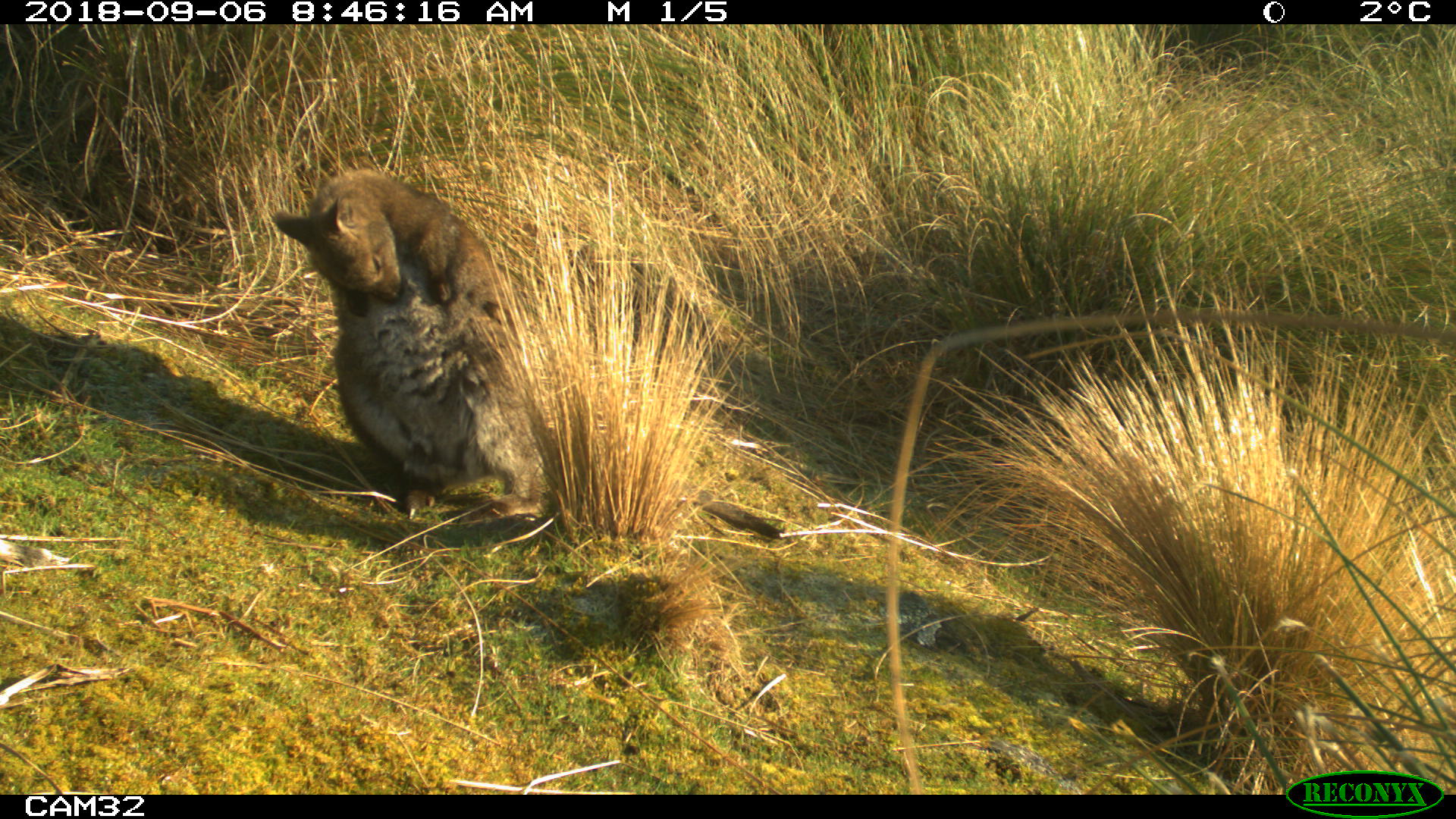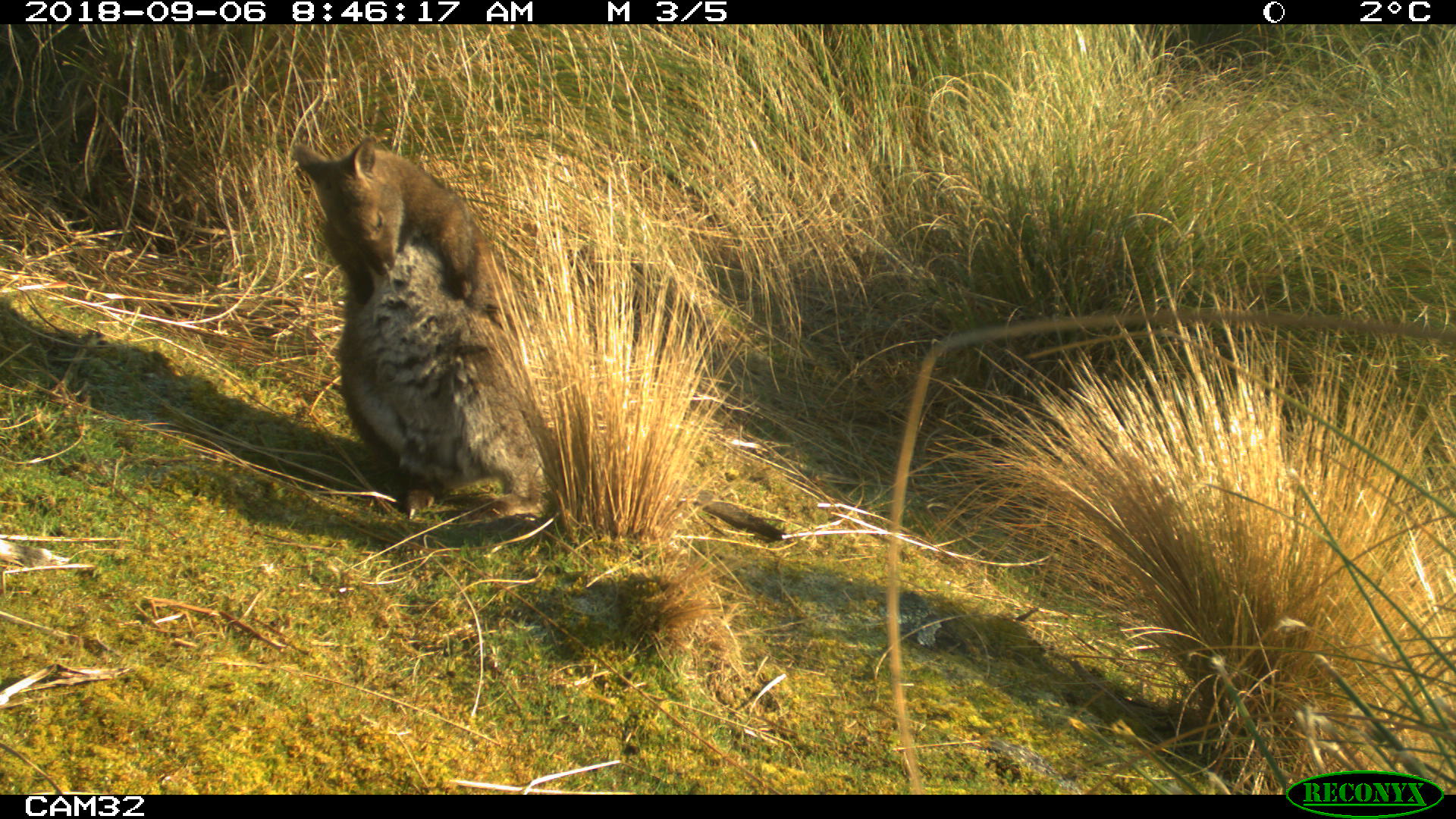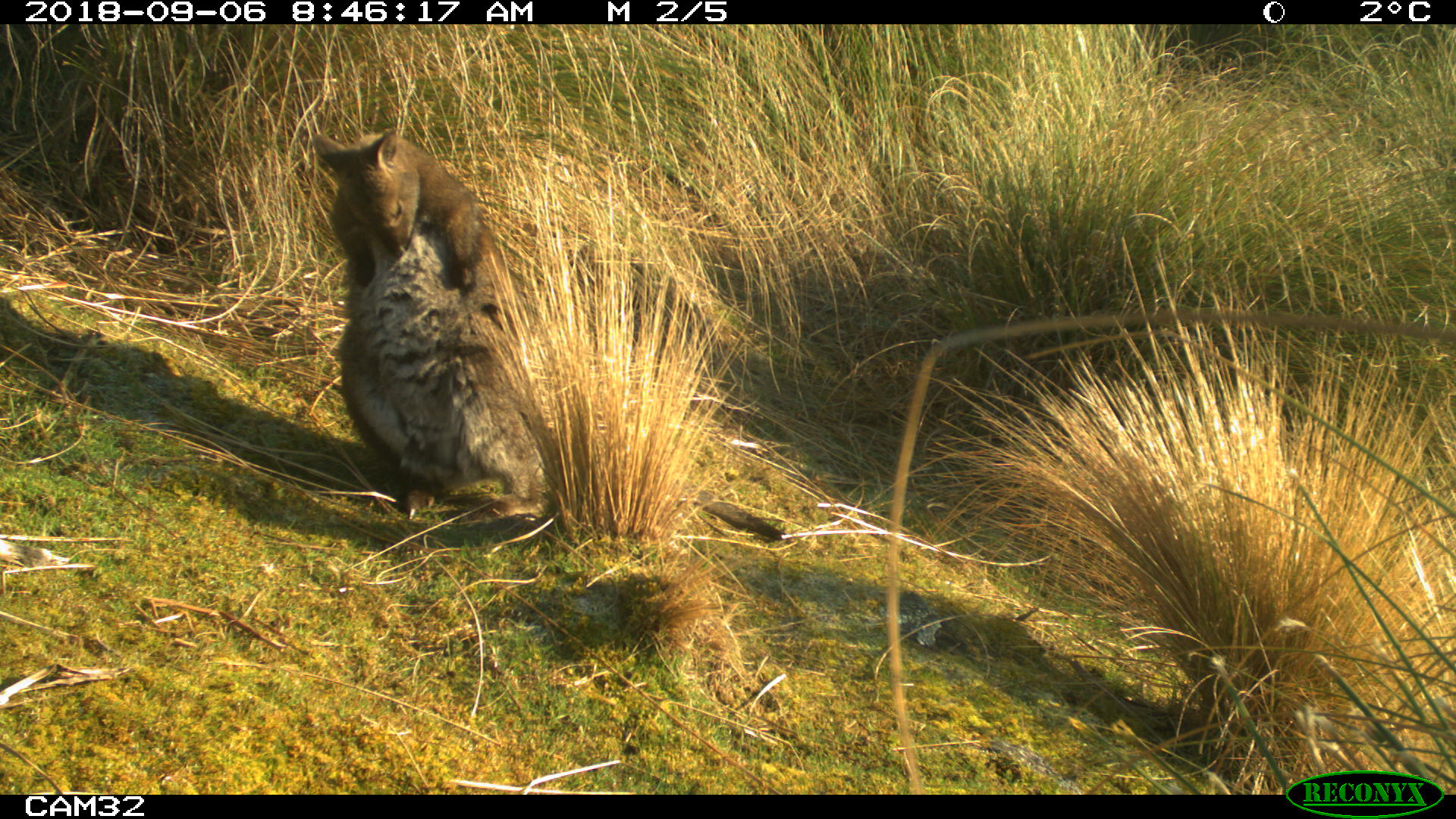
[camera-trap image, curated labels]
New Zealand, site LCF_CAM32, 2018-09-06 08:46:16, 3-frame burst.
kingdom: Animalia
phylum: Chordata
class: Mammalia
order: Diprotodontia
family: Macropodidae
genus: Notamacropus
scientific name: Notamacropus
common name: wallaby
Wallaby (Notamacropus).